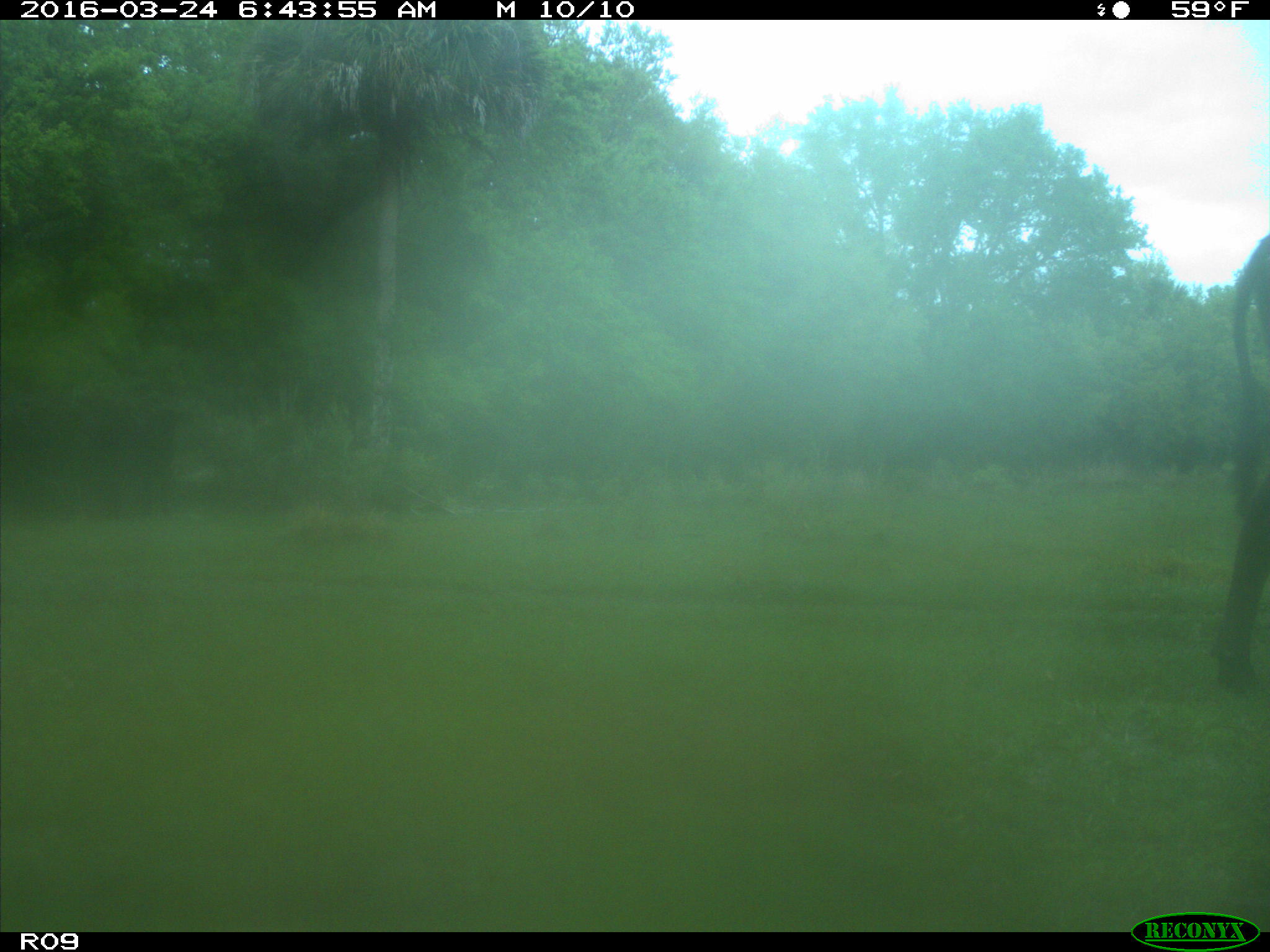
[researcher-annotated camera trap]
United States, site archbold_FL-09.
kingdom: Animalia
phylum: Chordata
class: Mammalia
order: Artiodactyla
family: Bovidae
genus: Bos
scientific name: Bos taurus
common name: domestic cow